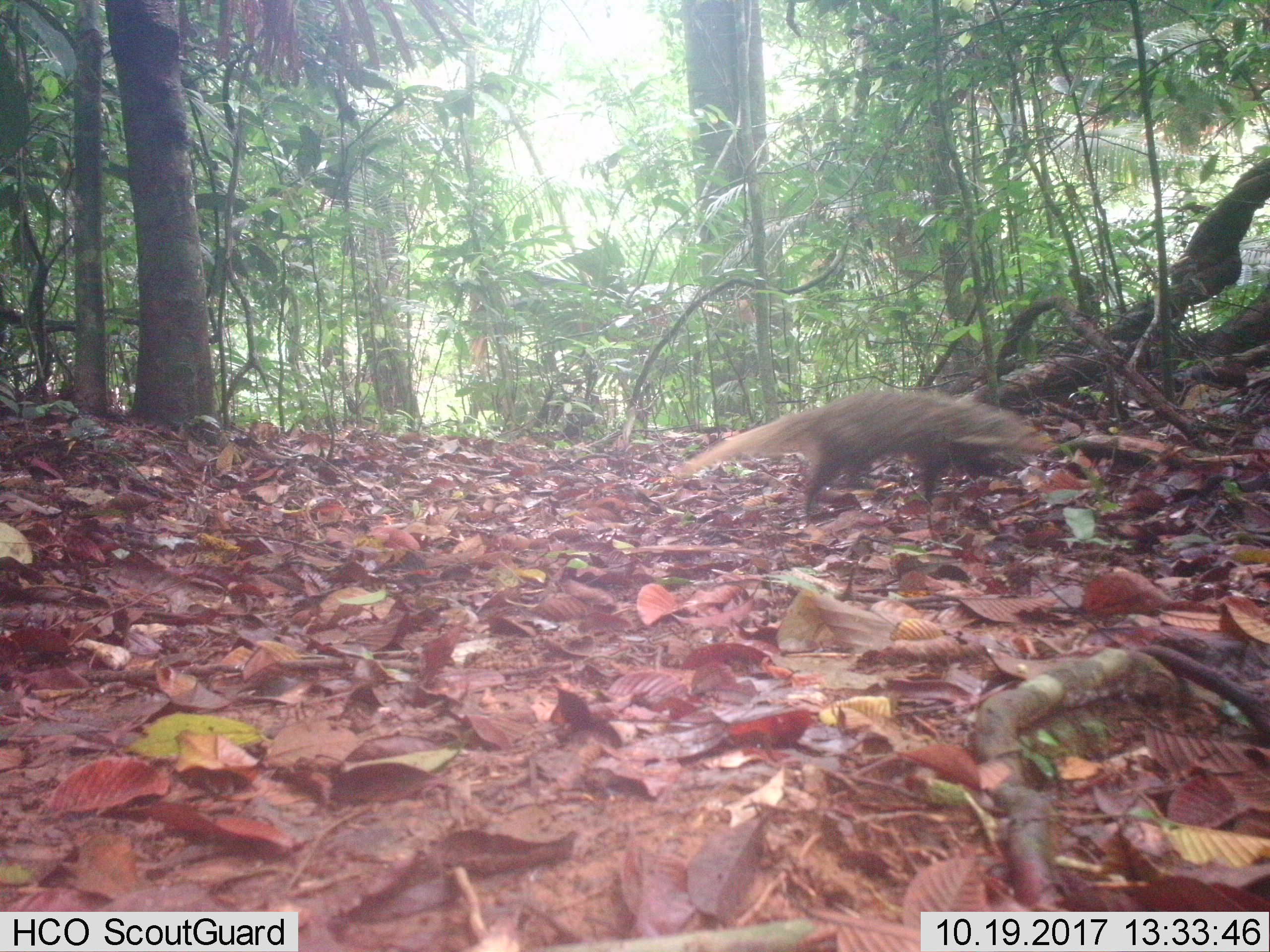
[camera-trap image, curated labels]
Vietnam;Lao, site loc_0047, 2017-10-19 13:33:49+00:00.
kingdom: Animalia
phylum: Chordata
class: Mammalia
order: Carnivora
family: Herpestidae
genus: Urva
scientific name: Urva urva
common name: crab-eating mongoose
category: crab eating mongoose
Crab eating mongoose (crab-eating mongoose) (Urva urva). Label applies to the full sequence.